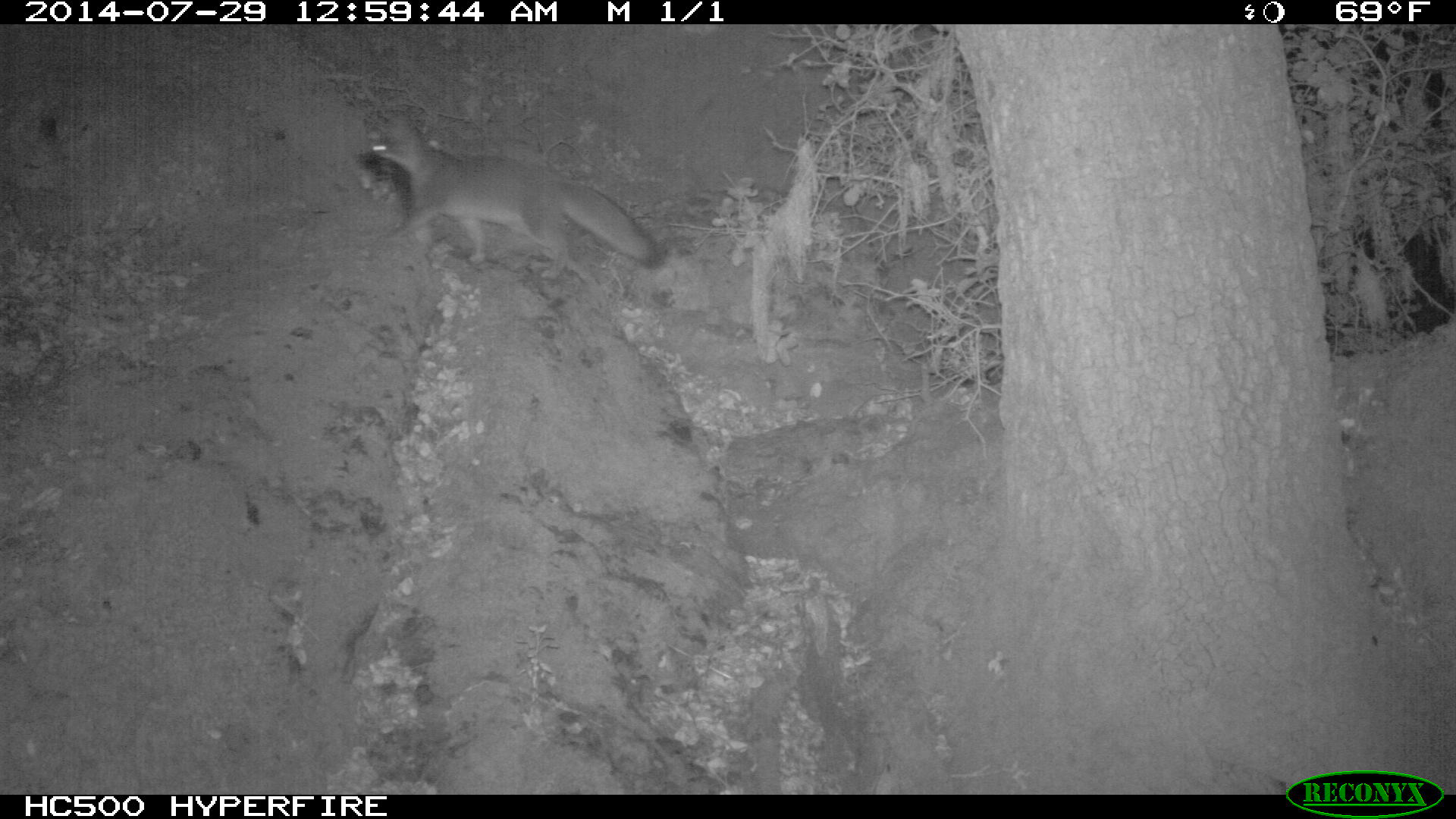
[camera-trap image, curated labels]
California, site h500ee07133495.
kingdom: Animalia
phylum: Chordata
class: Mammalia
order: Carnivora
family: Canidae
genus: Urocyon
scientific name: Urocyon littoralis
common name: island fox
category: fox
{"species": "fox (island fox) (Urocyon littoralis)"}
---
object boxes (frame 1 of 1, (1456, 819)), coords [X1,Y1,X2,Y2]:
fox: [359,121,662,284]